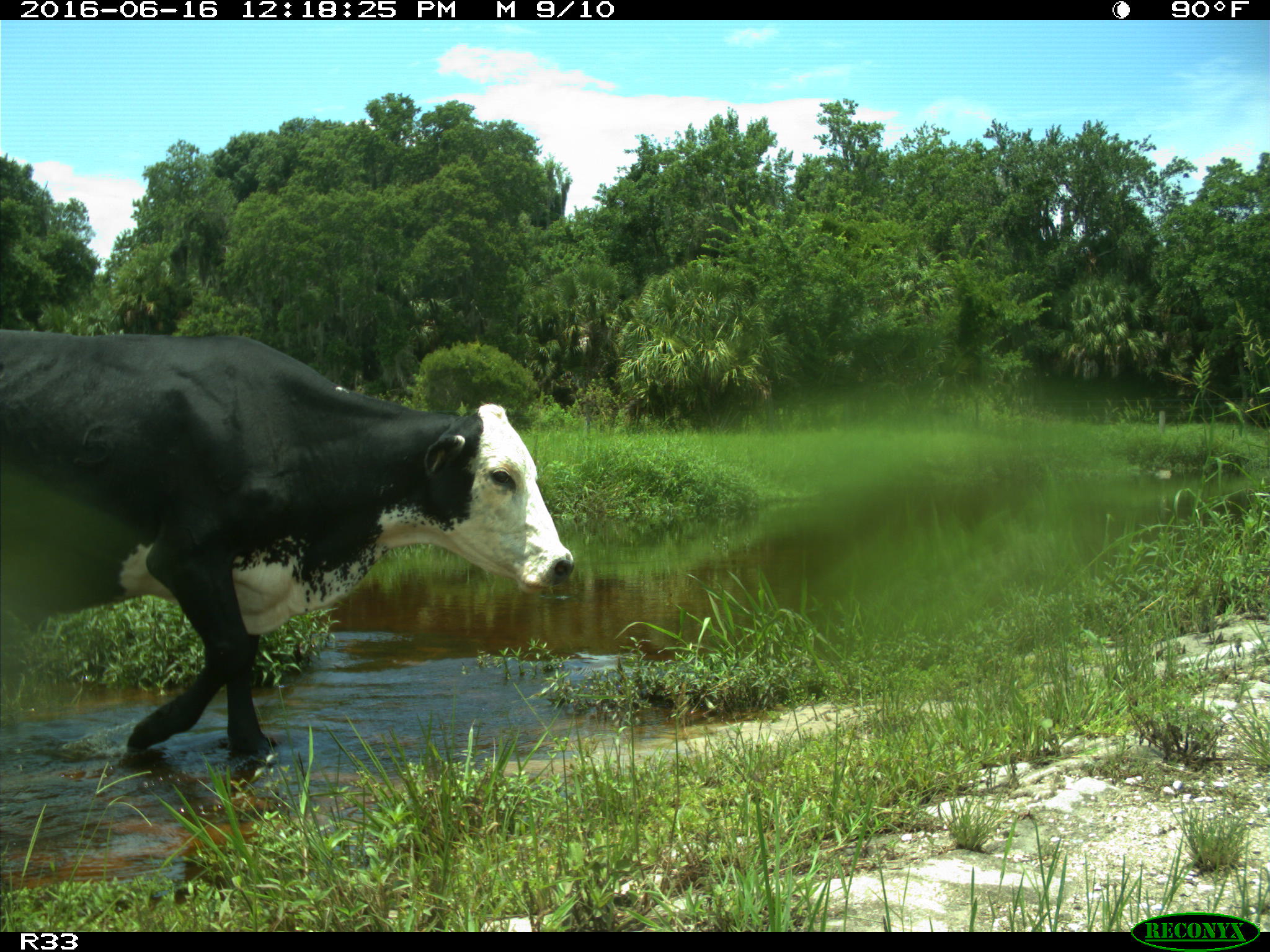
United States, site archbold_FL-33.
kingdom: Animalia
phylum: Chordata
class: Mammalia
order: Artiodactyla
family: Bovidae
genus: Bos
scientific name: Bos taurus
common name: domestic cow